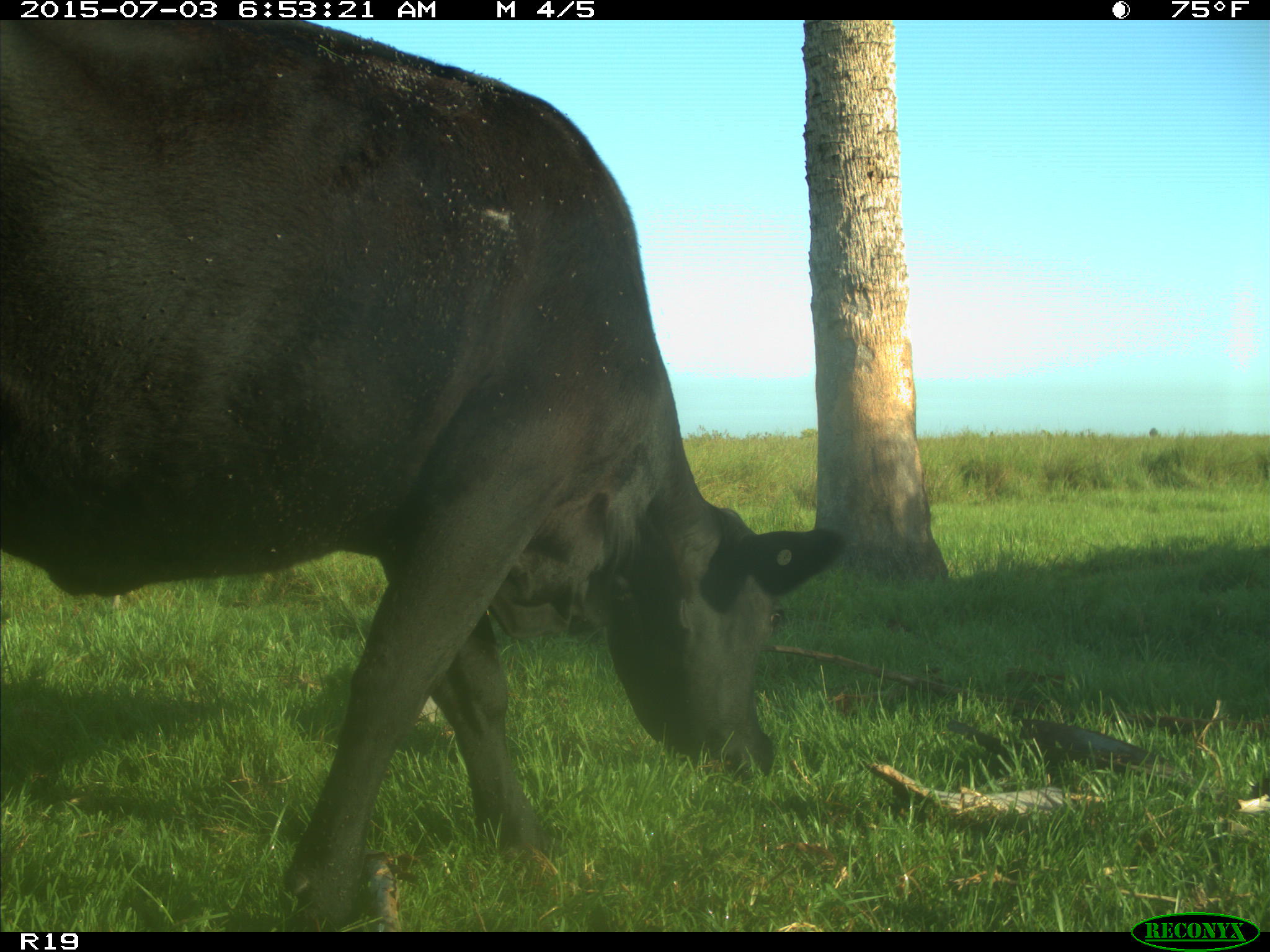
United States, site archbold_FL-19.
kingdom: Animalia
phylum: Chordata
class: Mammalia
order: Artiodactyla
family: Bovidae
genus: Bos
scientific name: Bos taurus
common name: domestic cow